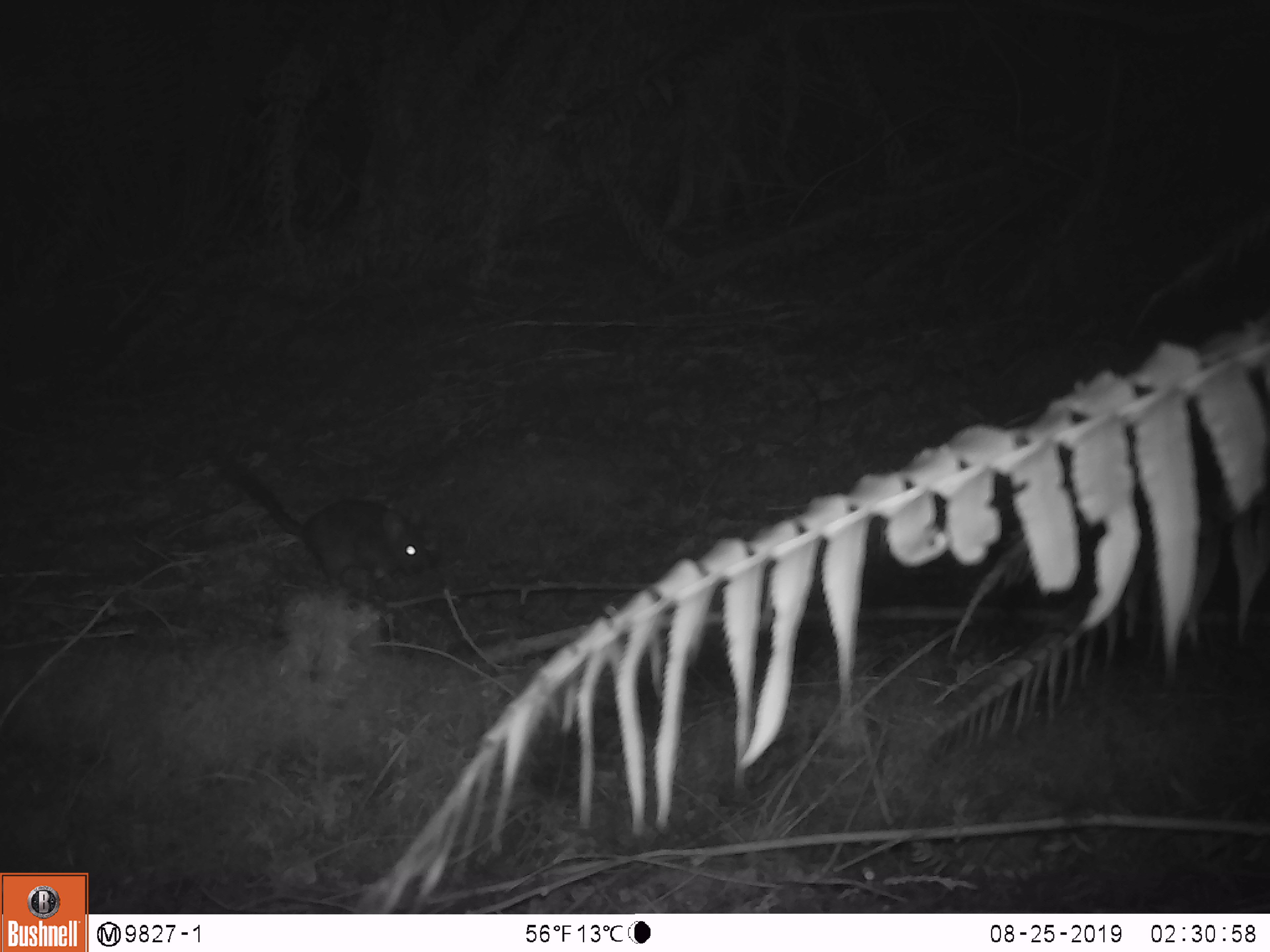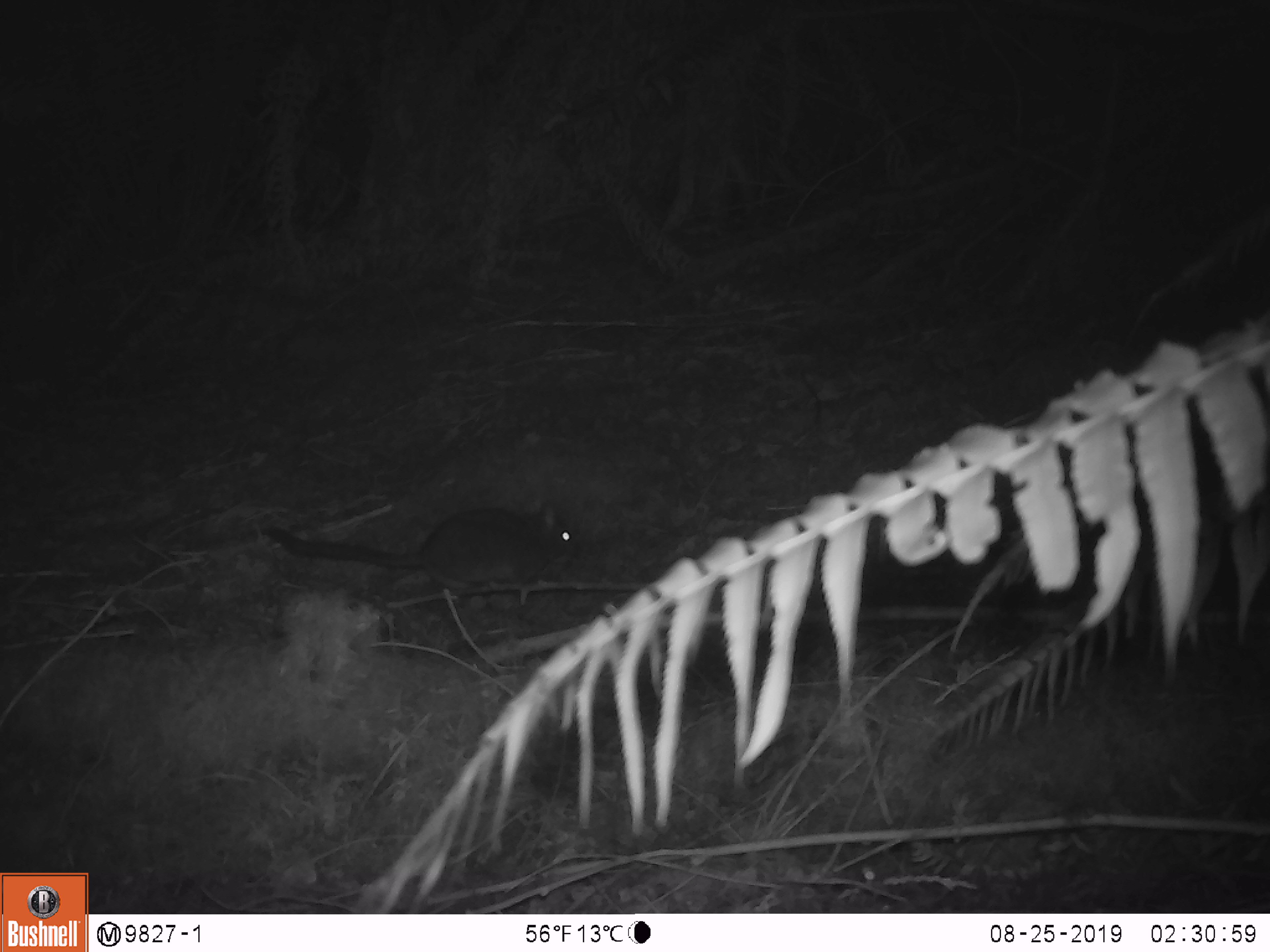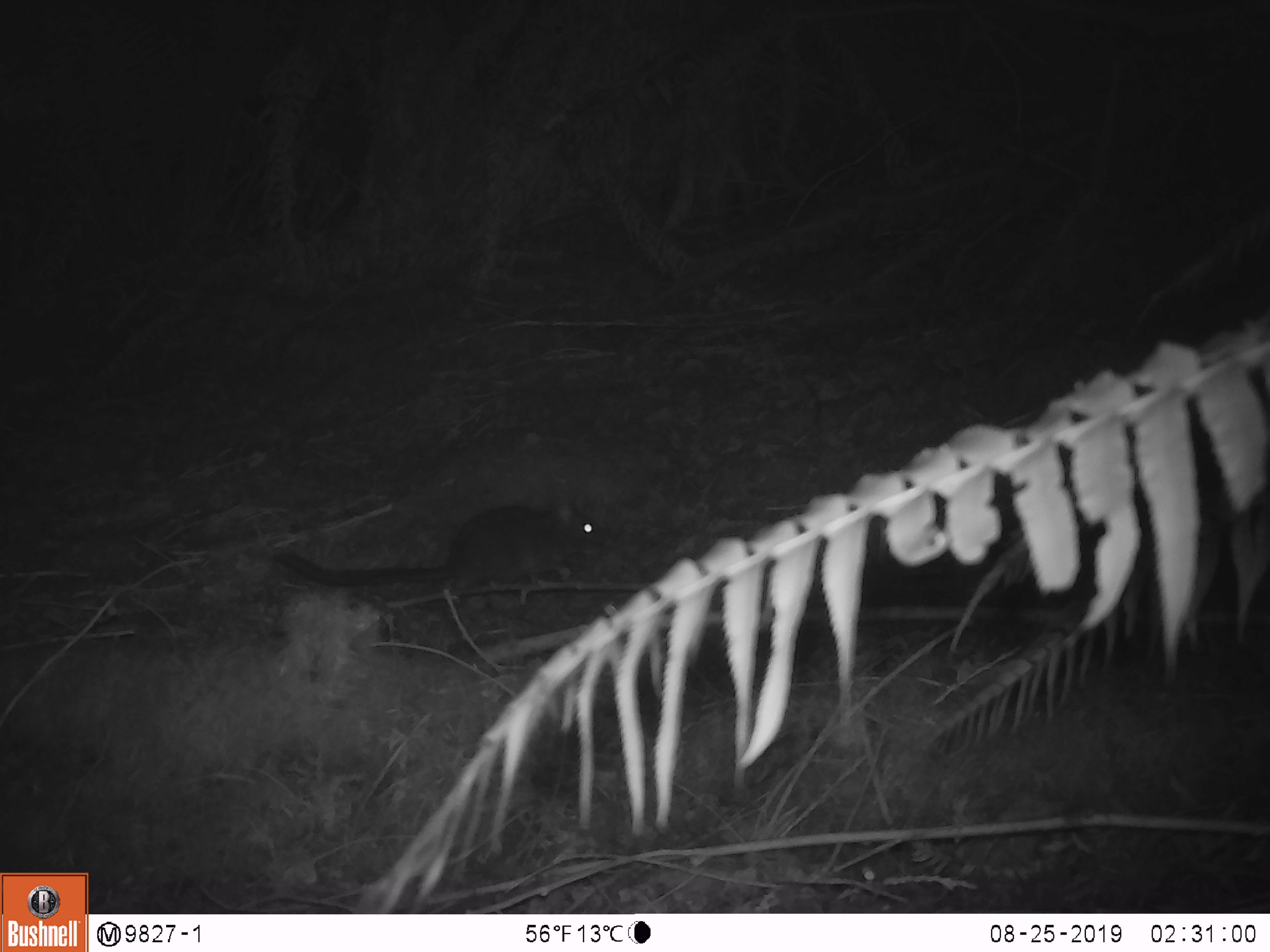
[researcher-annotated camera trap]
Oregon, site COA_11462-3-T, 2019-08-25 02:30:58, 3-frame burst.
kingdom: Animalia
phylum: Chordata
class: Mammalia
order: Rodentia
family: Cricetidae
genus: Neotoma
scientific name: Neotoma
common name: woodrats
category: neotoma species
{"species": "neotoma species (woodrats) (Neotoma)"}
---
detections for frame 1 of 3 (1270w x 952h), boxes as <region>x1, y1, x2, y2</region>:
neotoma species: <region>204, 434, 448, 603</region>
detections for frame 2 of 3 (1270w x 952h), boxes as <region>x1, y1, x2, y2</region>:
neotoma species: <region>251, 484, 578, 604</region>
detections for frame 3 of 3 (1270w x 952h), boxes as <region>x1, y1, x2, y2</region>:
neotoma species: <region>273, 497, 613, 603</region>